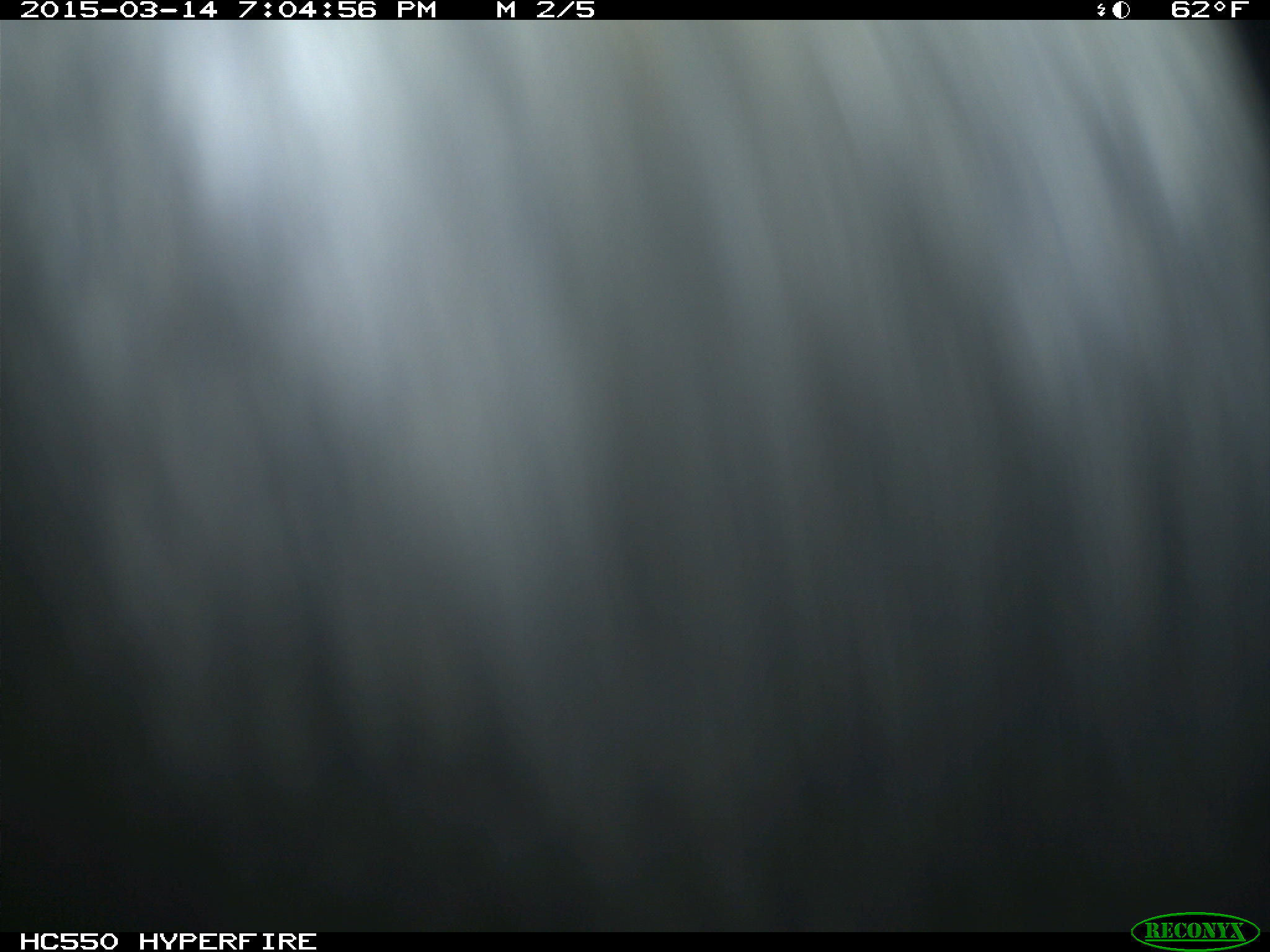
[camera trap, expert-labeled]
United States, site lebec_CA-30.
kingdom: Animalia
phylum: Chordata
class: Mammalia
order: Artiodactyla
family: Bovidae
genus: Bos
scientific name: Bos taurus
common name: domestic cow